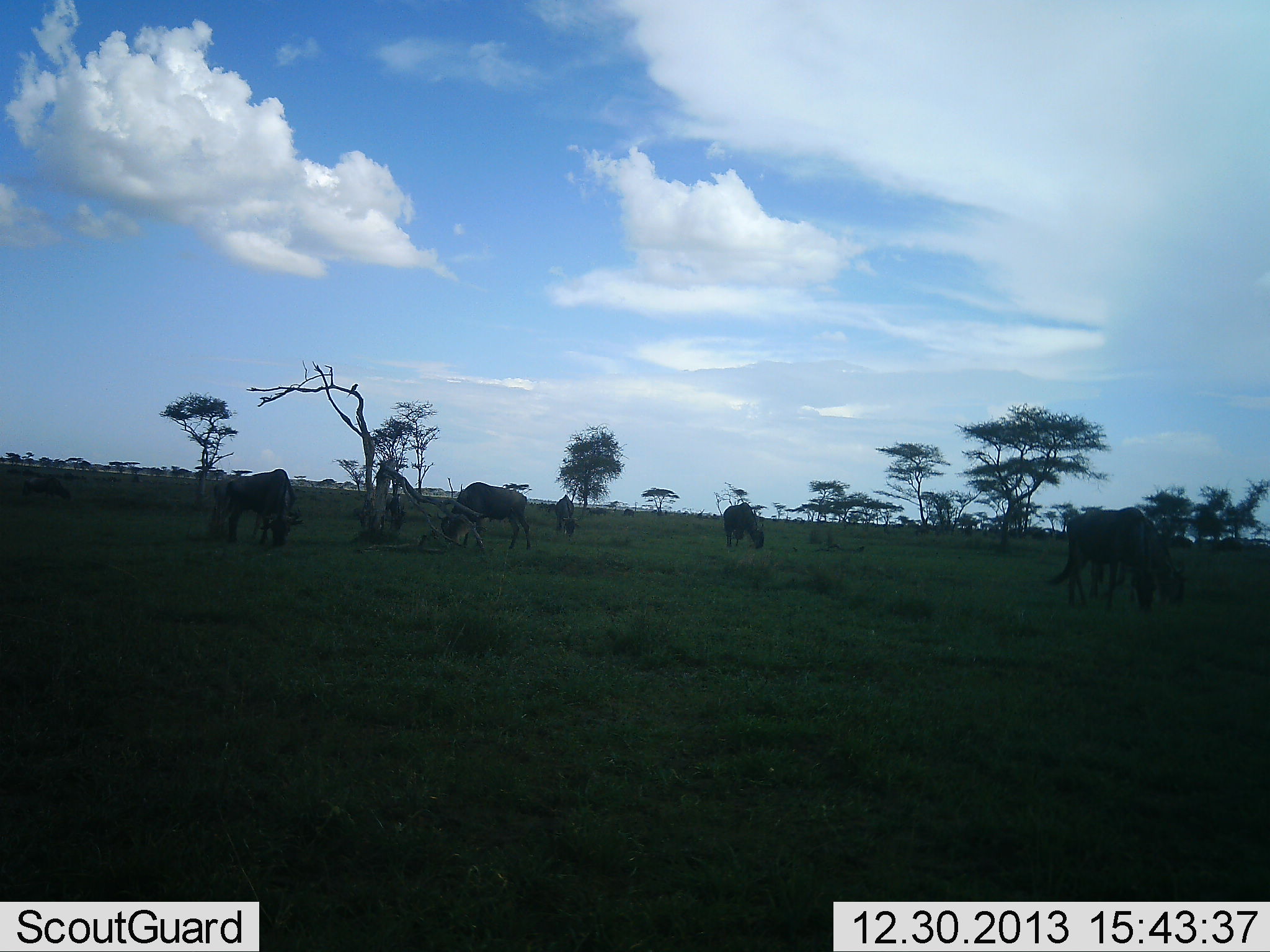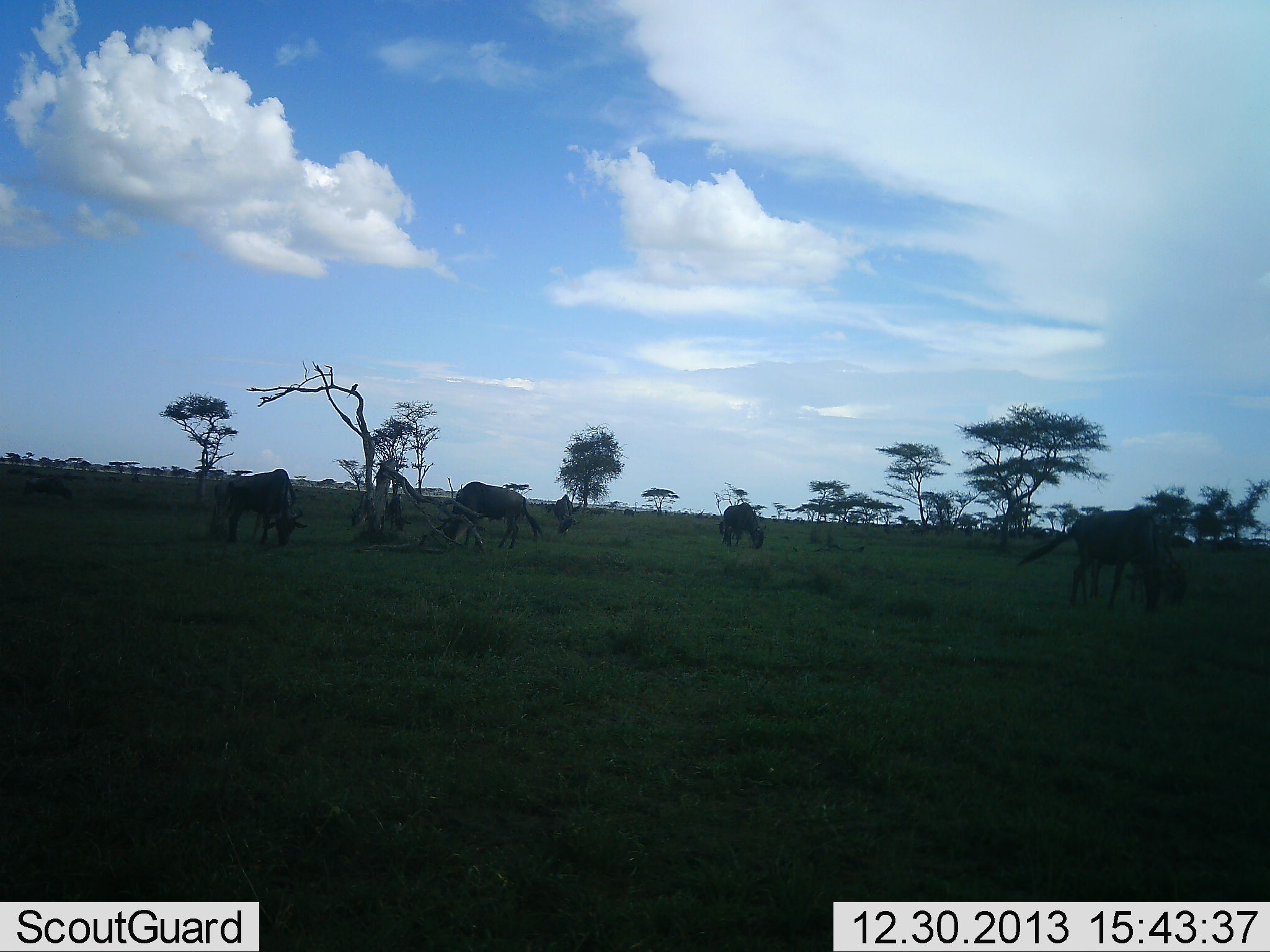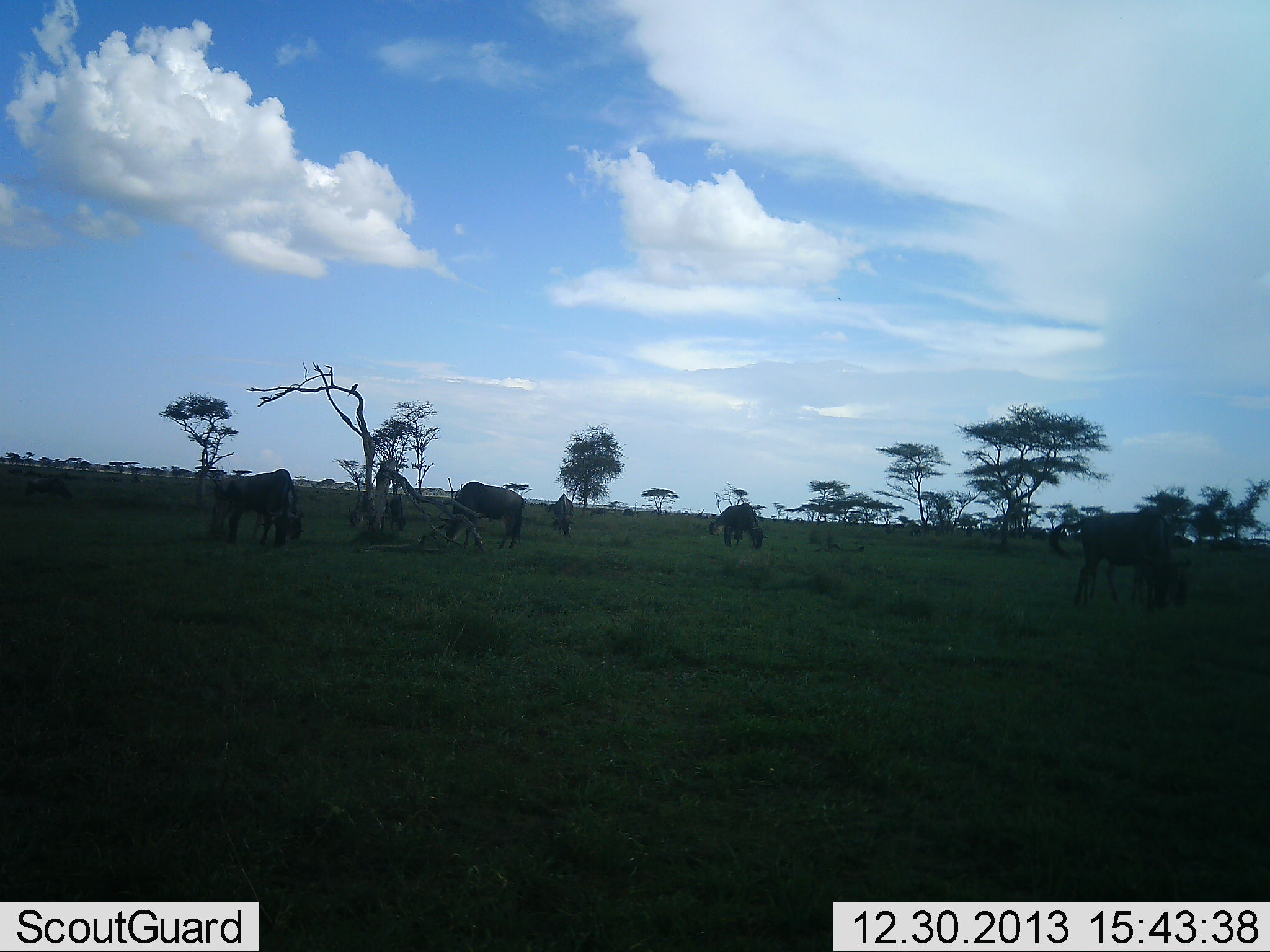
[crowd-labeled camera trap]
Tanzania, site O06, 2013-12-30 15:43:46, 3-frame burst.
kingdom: Animalia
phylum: Chordata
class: Mammalia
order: Artiodactyla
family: Bovidae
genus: Connochaetes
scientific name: Connochaetes taurinus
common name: blue wildebeest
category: wildebeest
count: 6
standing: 30%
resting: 0%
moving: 20%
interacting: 0%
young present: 0%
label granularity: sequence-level